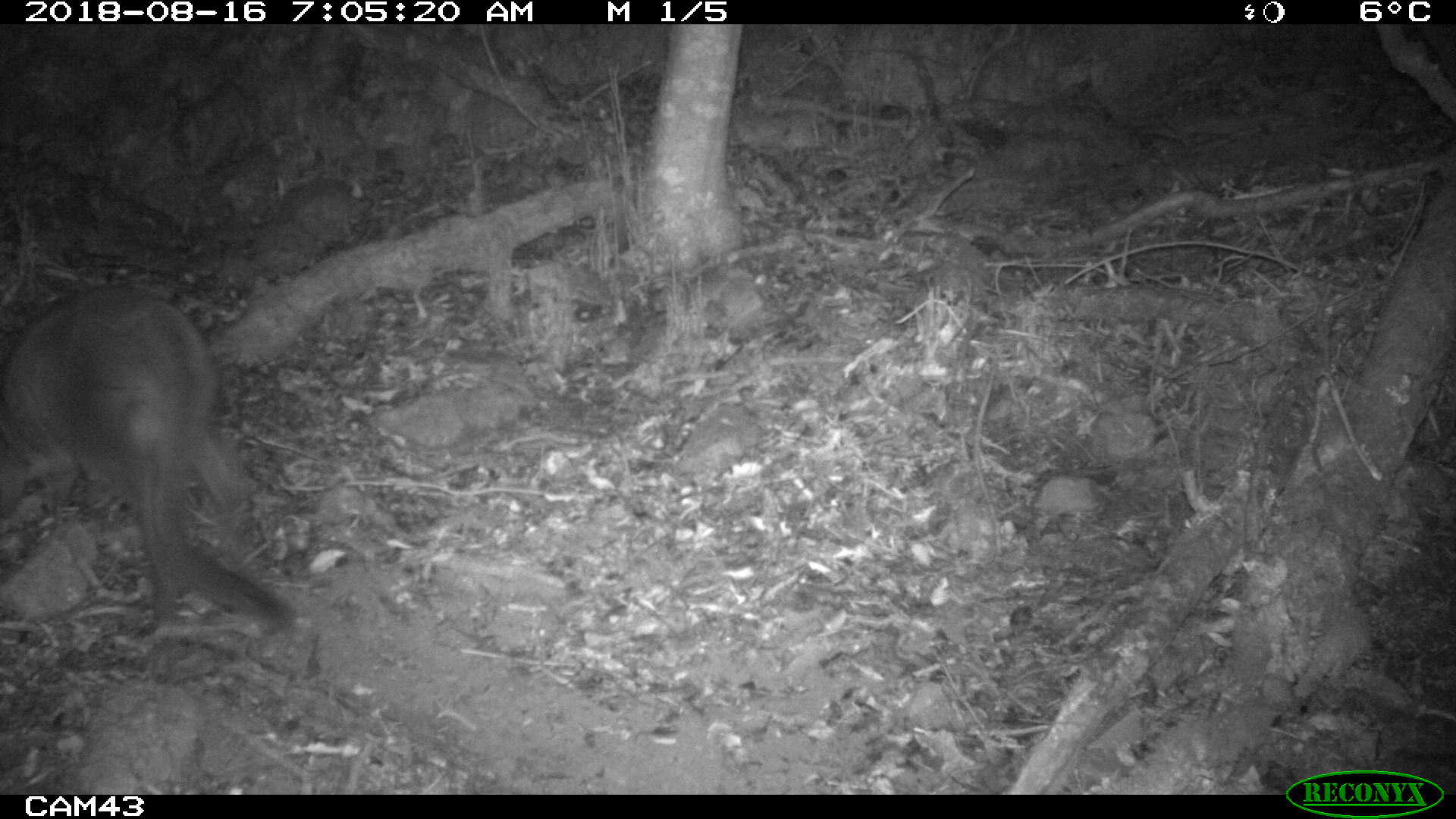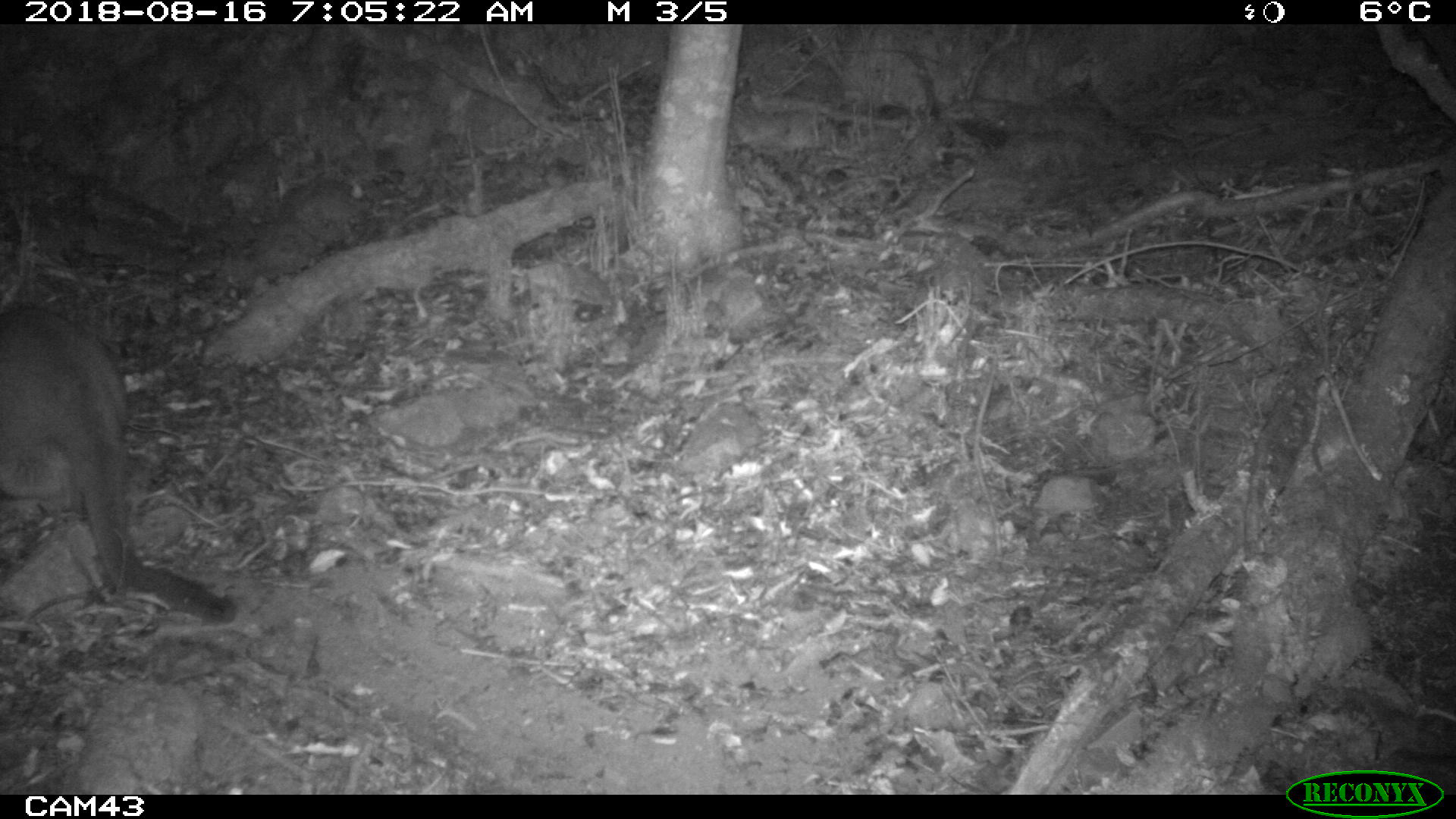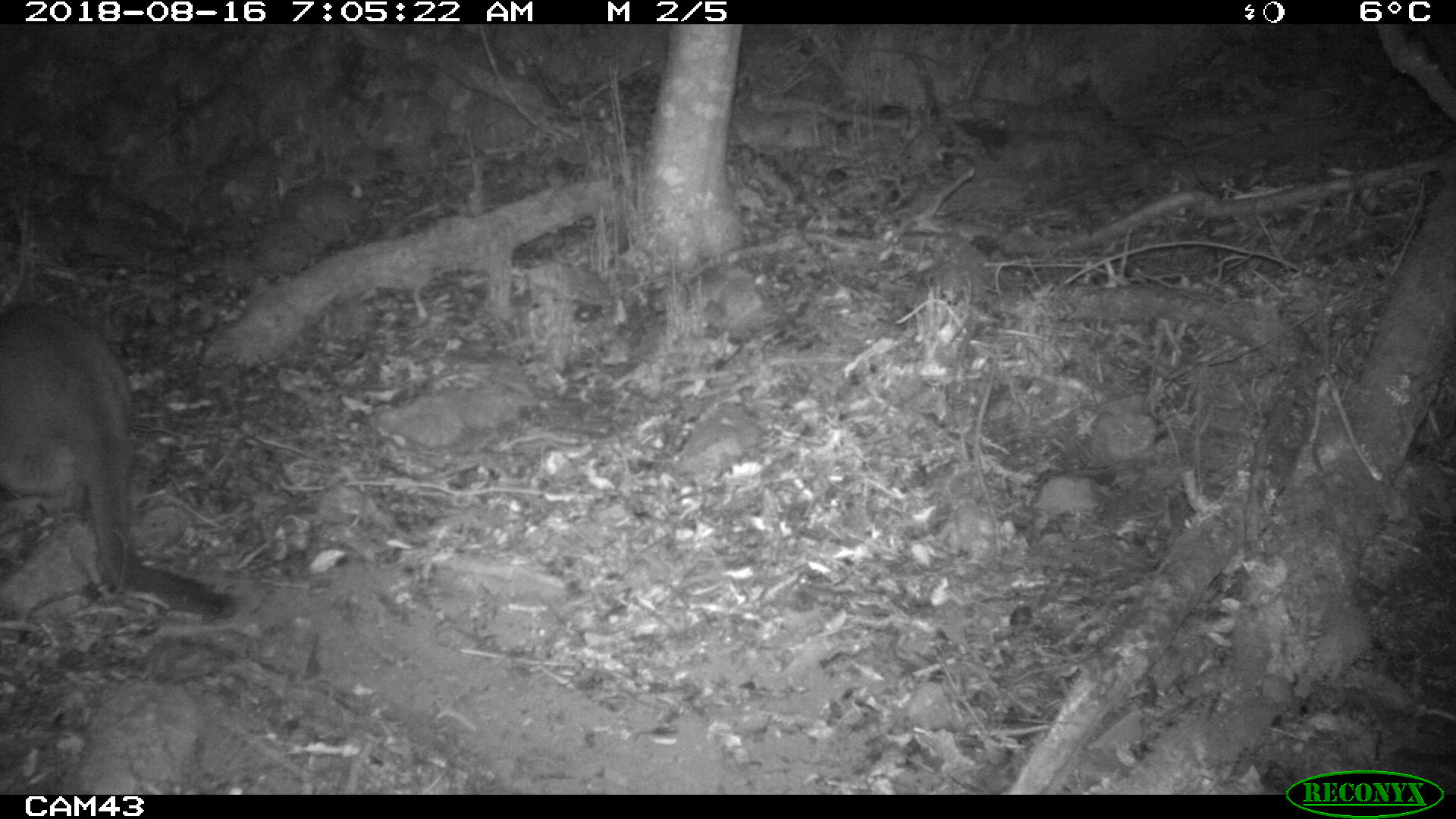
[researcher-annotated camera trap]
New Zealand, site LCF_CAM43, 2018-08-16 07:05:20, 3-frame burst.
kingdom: Animalia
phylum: Chordata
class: Mammalia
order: Diprotodontia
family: Macropodidae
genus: Notamacropus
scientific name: Notamacropus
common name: wallaby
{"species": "wallaby (Notamacropus)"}